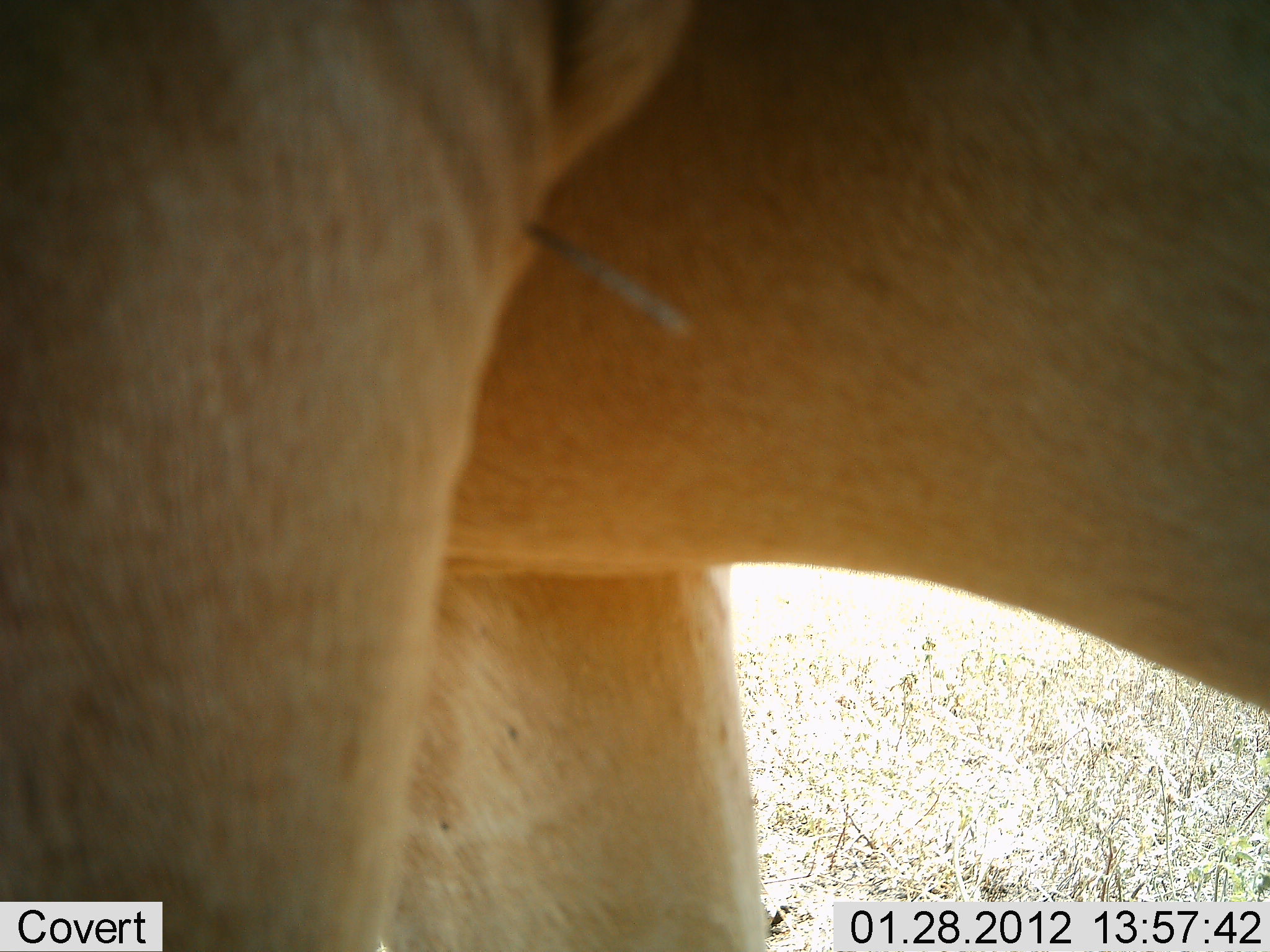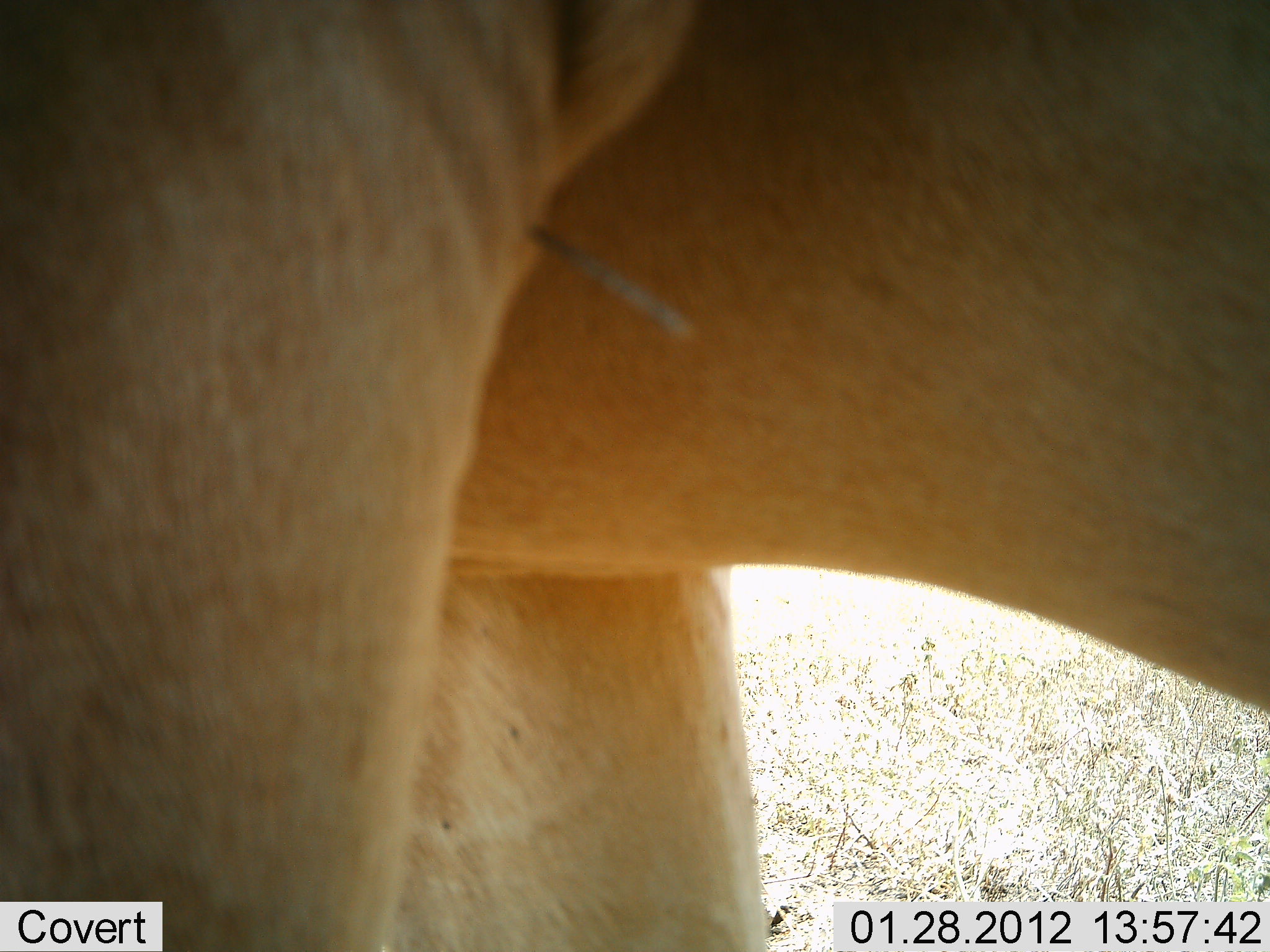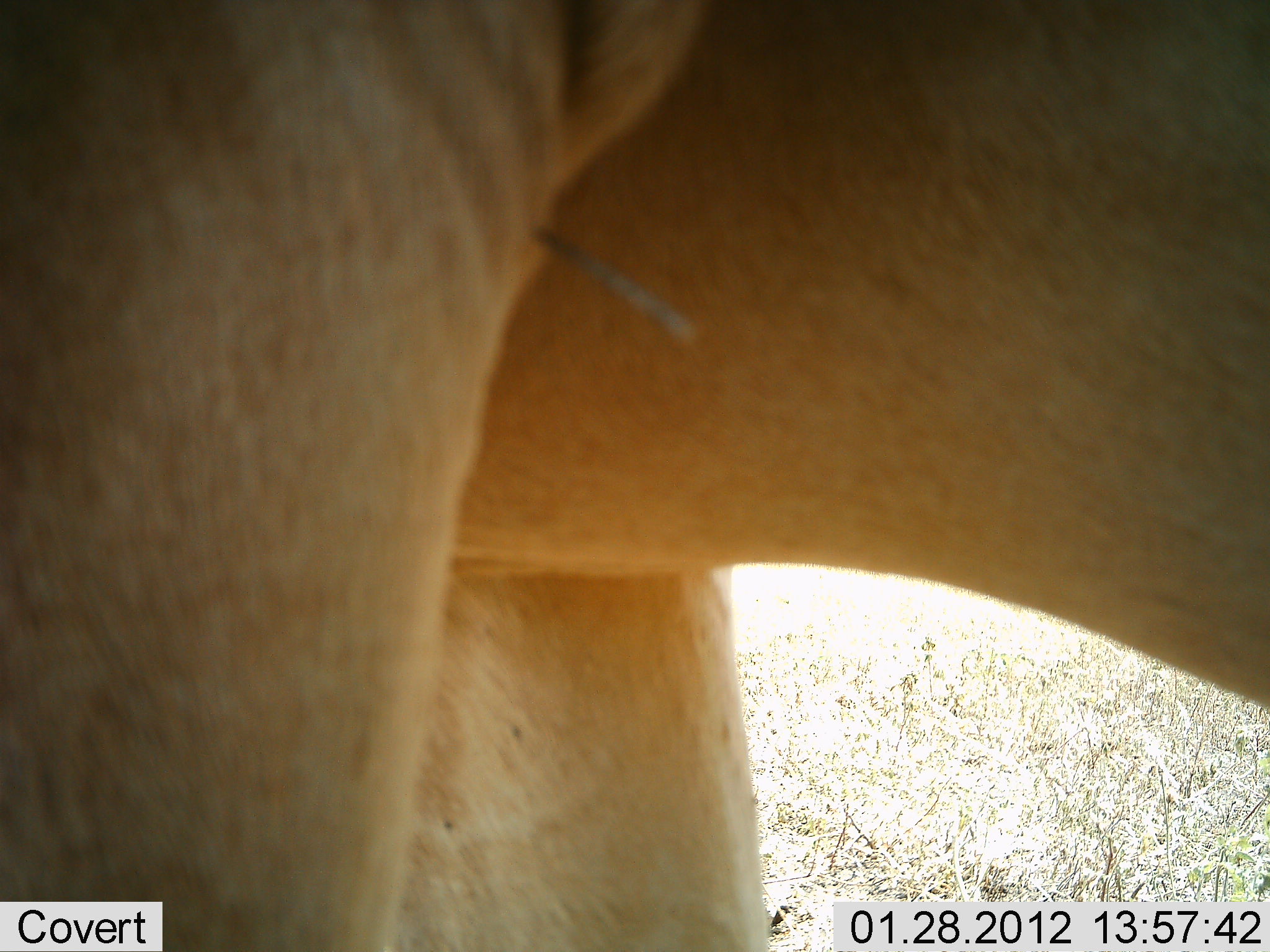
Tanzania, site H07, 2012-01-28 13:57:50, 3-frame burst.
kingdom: Animalia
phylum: Chordata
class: Mammalia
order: Artiodactyla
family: Bovidae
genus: Alcelaphus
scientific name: Alcelaphus buselaphus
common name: hartebeest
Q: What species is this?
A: Hartebeest (Alcelaphus buselaphus).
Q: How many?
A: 1.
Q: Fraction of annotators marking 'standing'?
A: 100%.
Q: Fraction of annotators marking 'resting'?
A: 0%.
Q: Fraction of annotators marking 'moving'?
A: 0%.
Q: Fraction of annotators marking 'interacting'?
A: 0%.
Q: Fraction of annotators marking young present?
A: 0%.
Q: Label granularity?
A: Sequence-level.